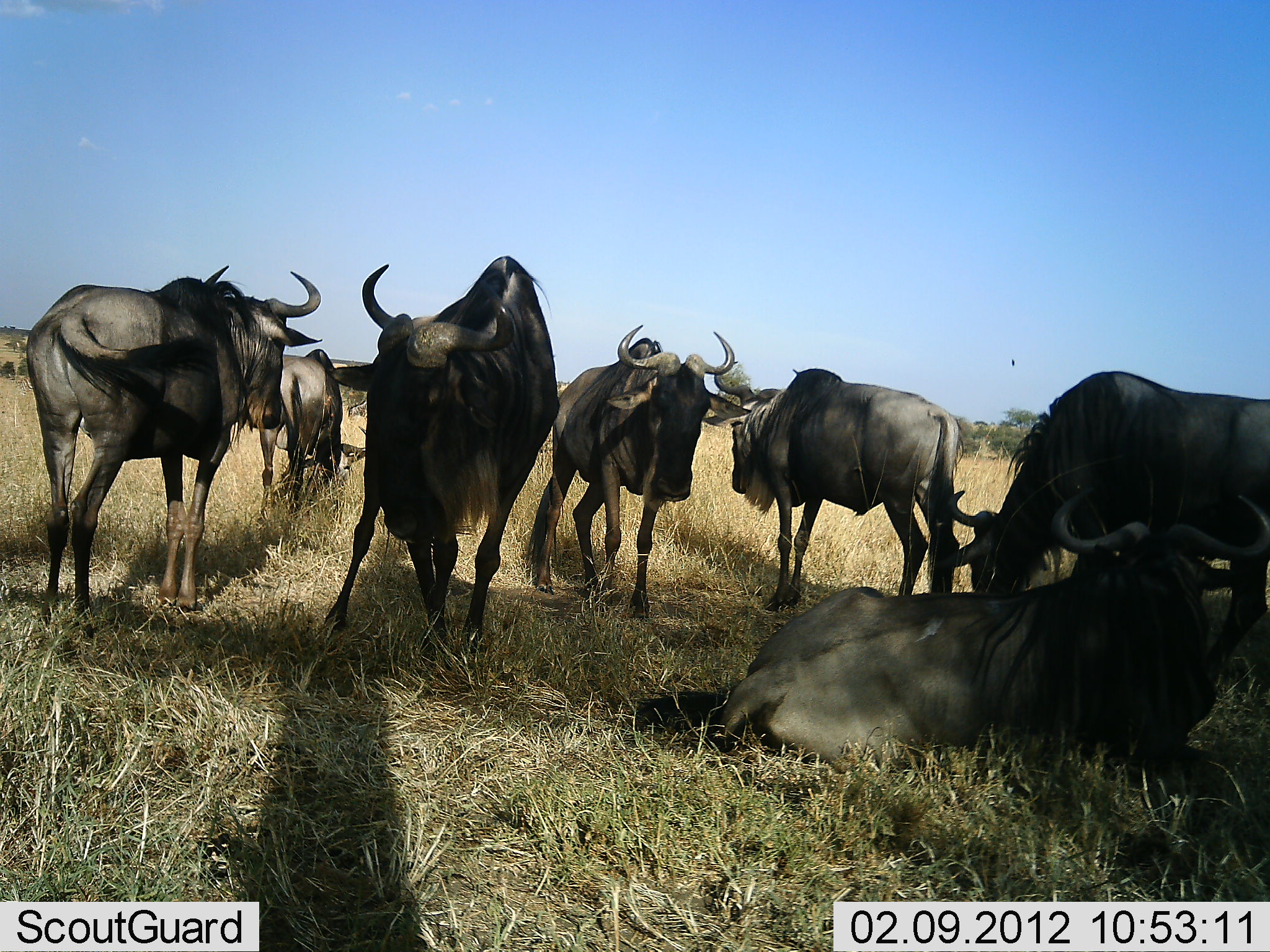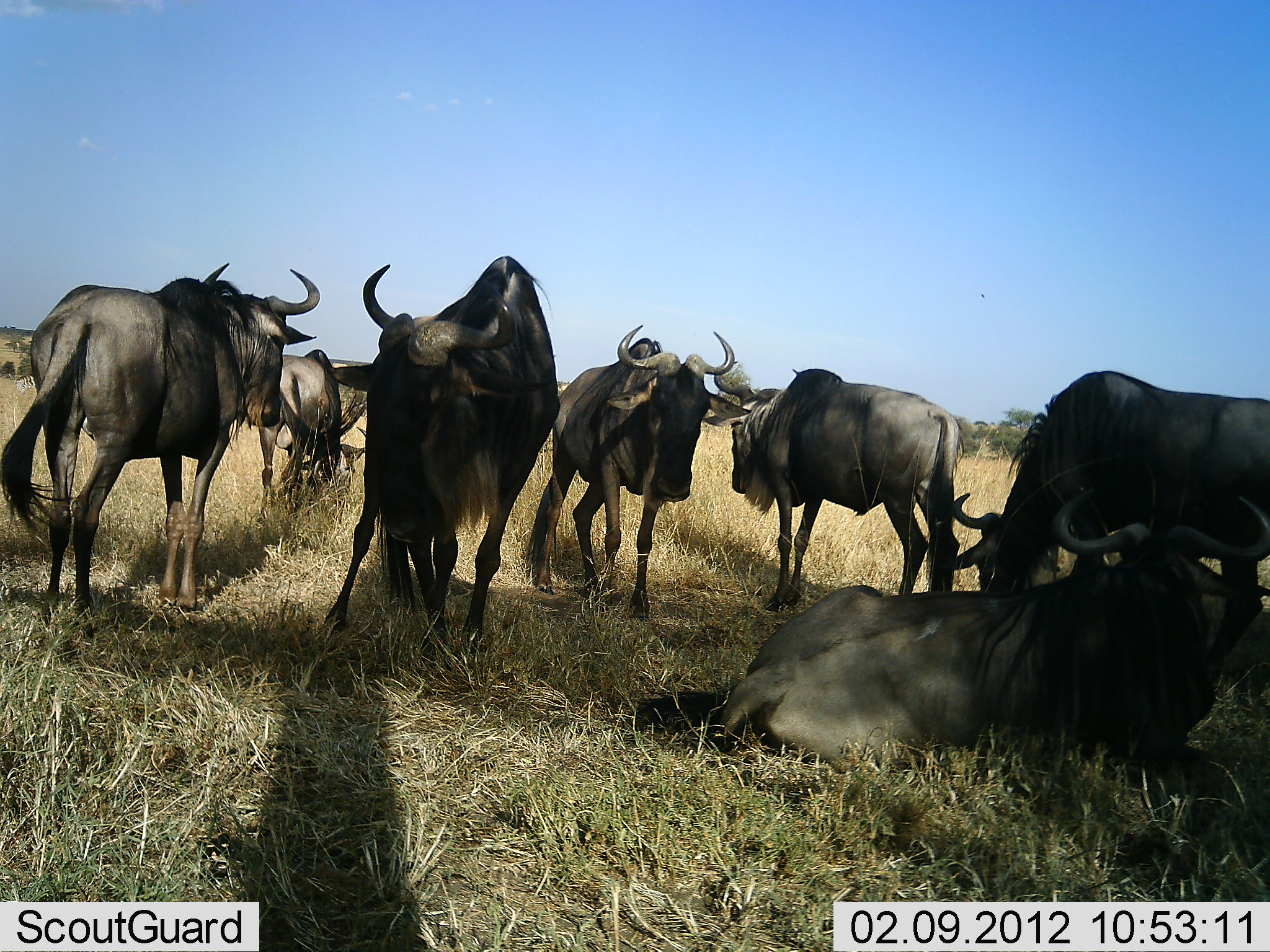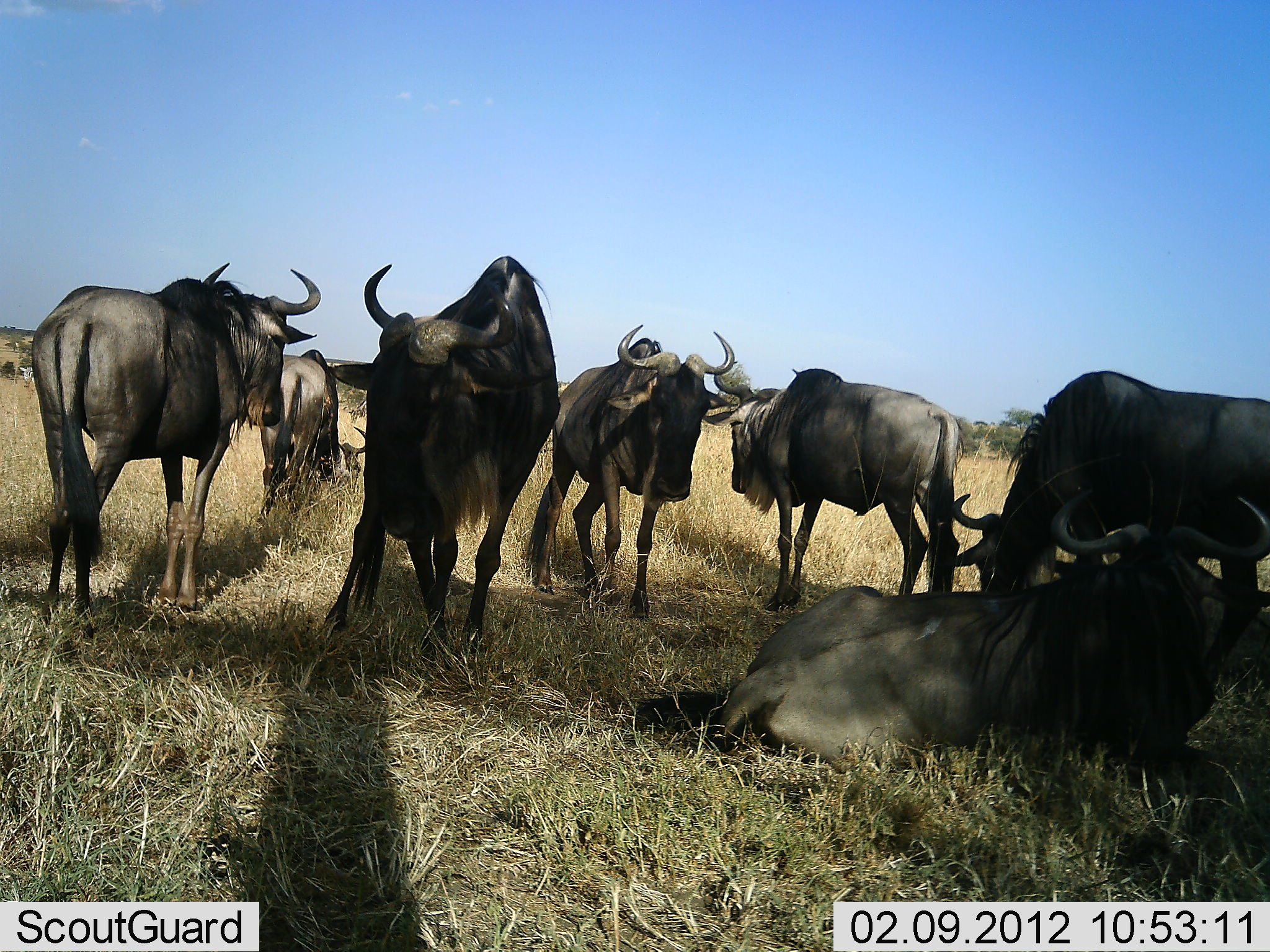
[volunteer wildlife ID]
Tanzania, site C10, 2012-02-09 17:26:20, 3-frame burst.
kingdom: Animalia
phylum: Chordata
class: Mammalia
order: Artiodactyla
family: Bovidae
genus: Connochaetes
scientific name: Connochaetes taurinus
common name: blue wildebeest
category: wildebeest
Wildebeest (blue wildebeest) (Connochaetes taurinus), count 7. Behavior (volunteer vote fractions): standing 83%, resting 100%, moving 0%, interacting 8%. Young present (vote fraction): 0%. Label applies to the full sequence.